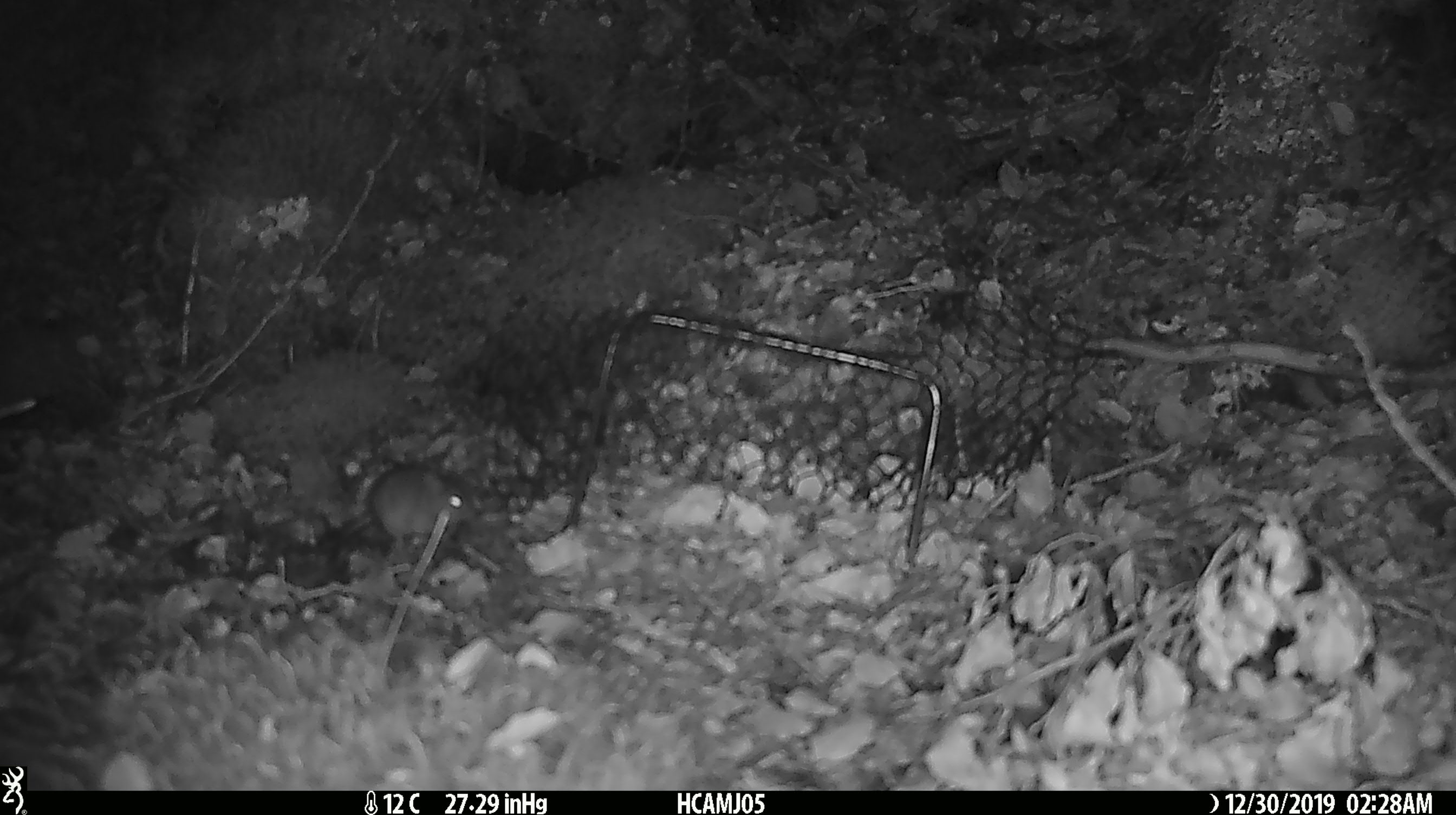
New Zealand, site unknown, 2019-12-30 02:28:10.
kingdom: Animalia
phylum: Chordata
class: Mammalia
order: Rodentia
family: Muridae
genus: Mus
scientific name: Mus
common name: mouse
Mouse (Mus).